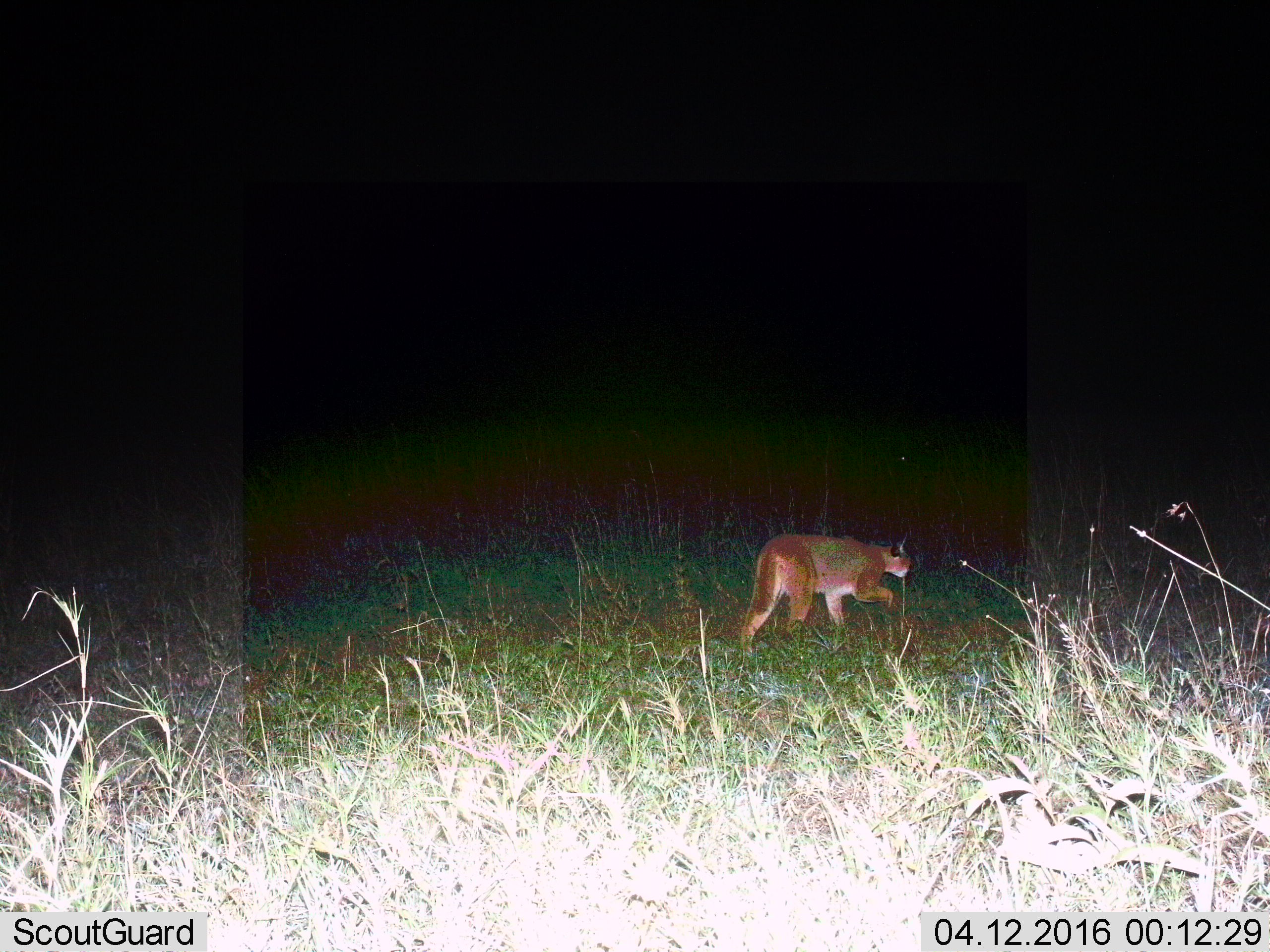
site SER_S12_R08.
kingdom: Animalia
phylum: Chordata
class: Mammalia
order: Carnivora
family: Felidae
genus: Caracal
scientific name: Caracal caracal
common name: caracal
Caracal (Caracal caracal), count 1. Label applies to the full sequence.